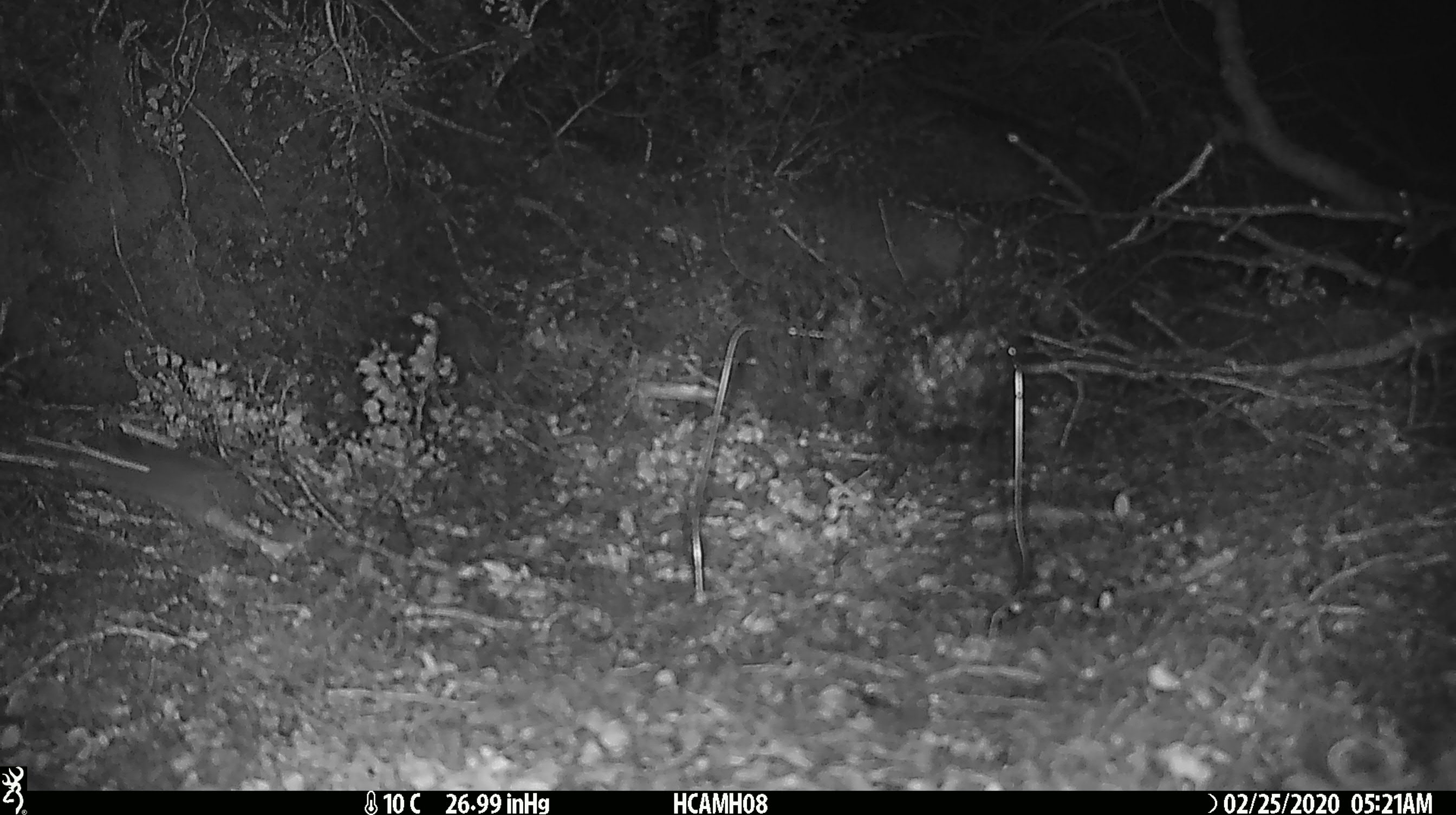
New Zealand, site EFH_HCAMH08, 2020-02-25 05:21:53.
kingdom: Animalia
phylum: Chordata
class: Mammalia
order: Rodentia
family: Muridae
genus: Mus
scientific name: Mus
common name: mouse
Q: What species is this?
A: Mouse (Mus).